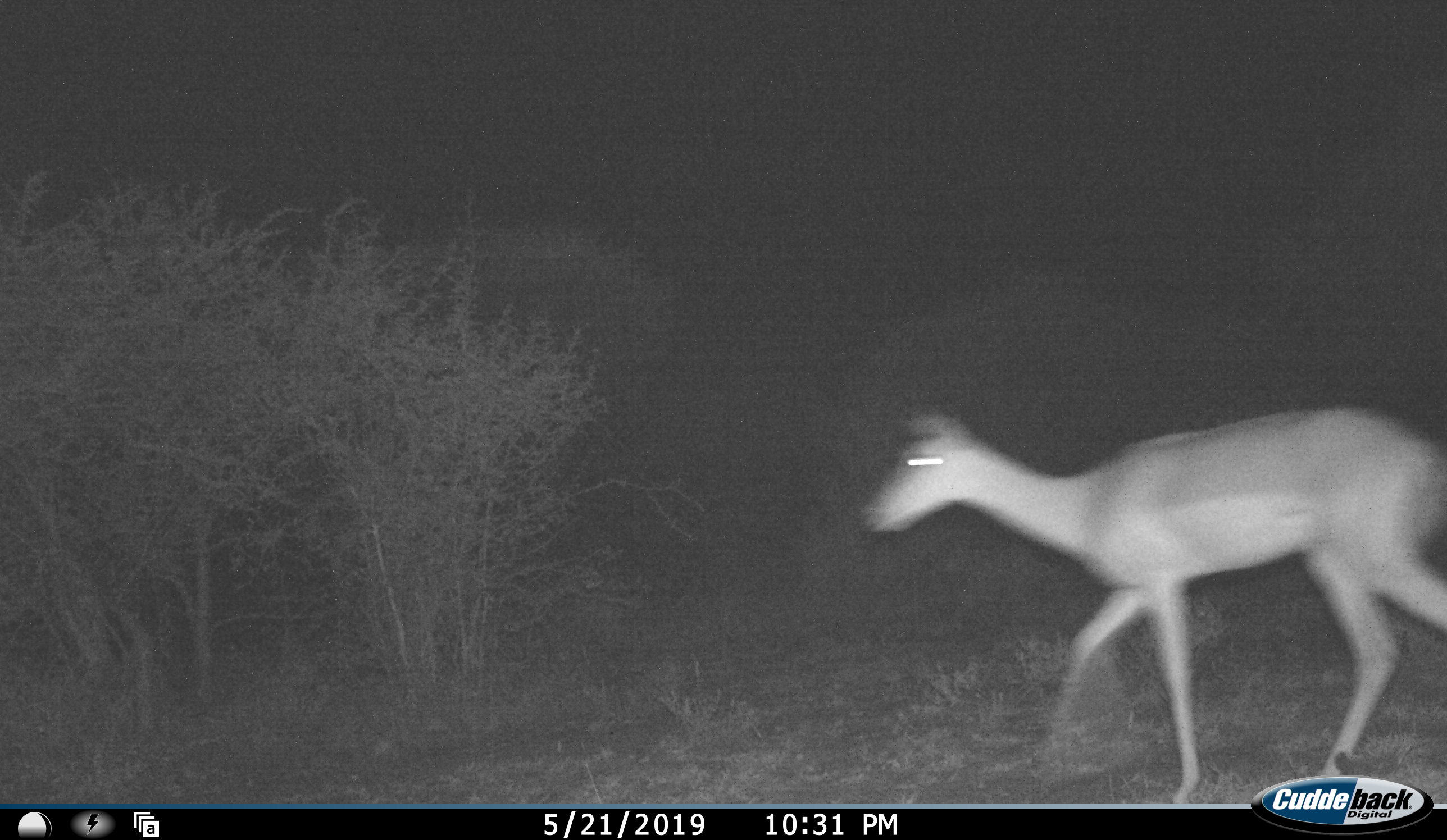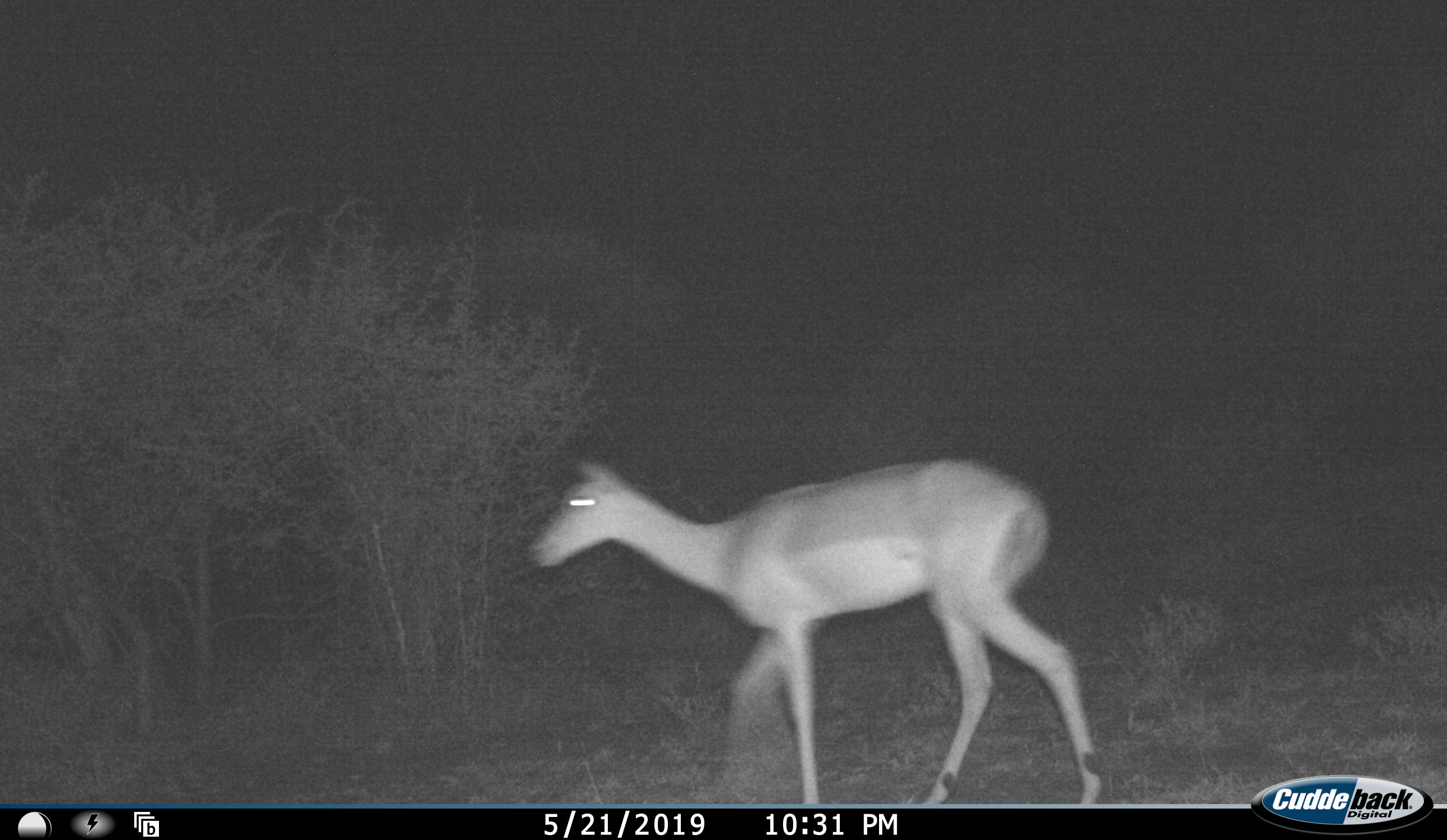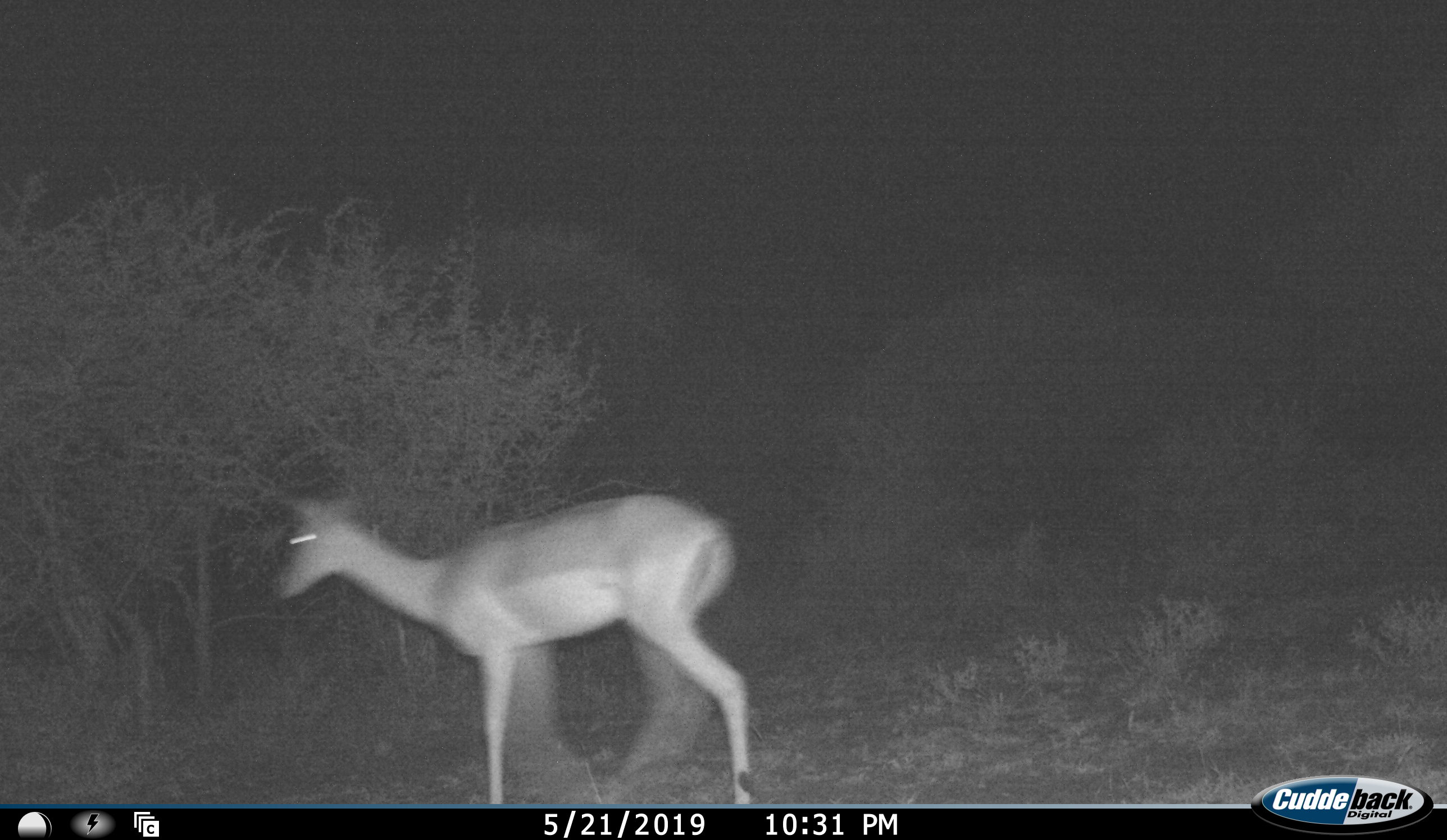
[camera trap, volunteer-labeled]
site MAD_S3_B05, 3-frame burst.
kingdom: Animalia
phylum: Chordata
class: Mammalia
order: Artiodactyla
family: Bovidae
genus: Aepyceros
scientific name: Aepyceros melampus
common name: impala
Impala (Aepyceros melampus), count 1. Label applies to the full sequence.